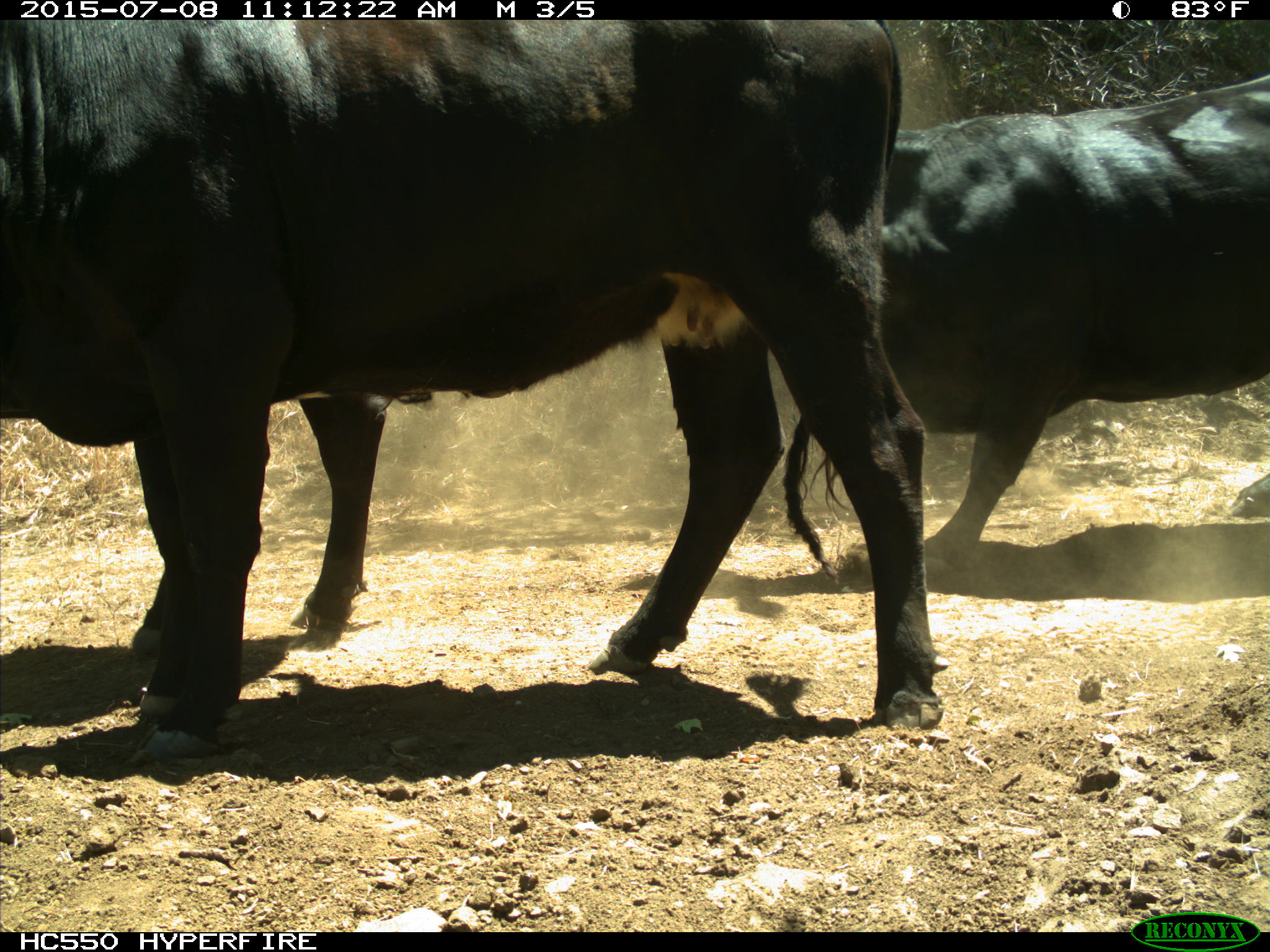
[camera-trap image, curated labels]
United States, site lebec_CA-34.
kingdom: Animalia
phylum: Chordata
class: Mammalia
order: Artiodactyla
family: Bovidae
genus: Bos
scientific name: Bos taurus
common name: domestic cow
Bos taurus (domestic cow).